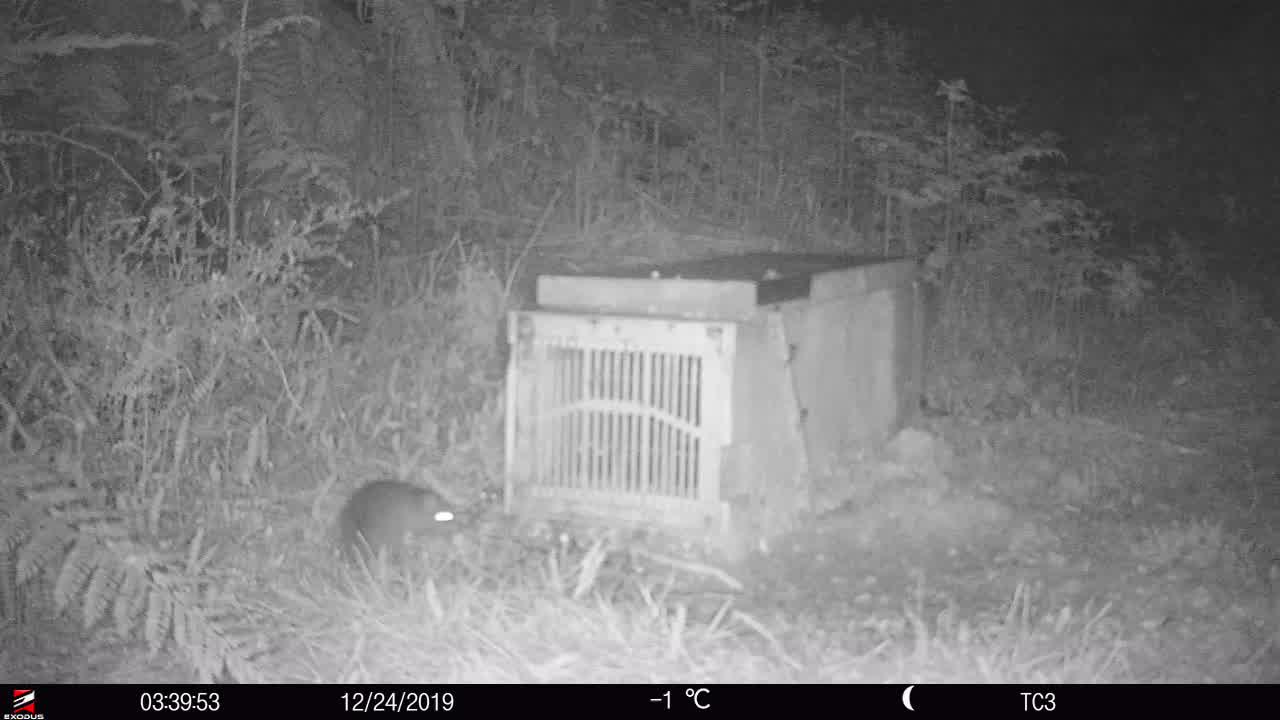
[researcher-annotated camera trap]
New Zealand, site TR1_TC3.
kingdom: Animalia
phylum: Chordata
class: Mammalia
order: Rodentia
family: Muridae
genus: Rattus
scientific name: Rattus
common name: rat